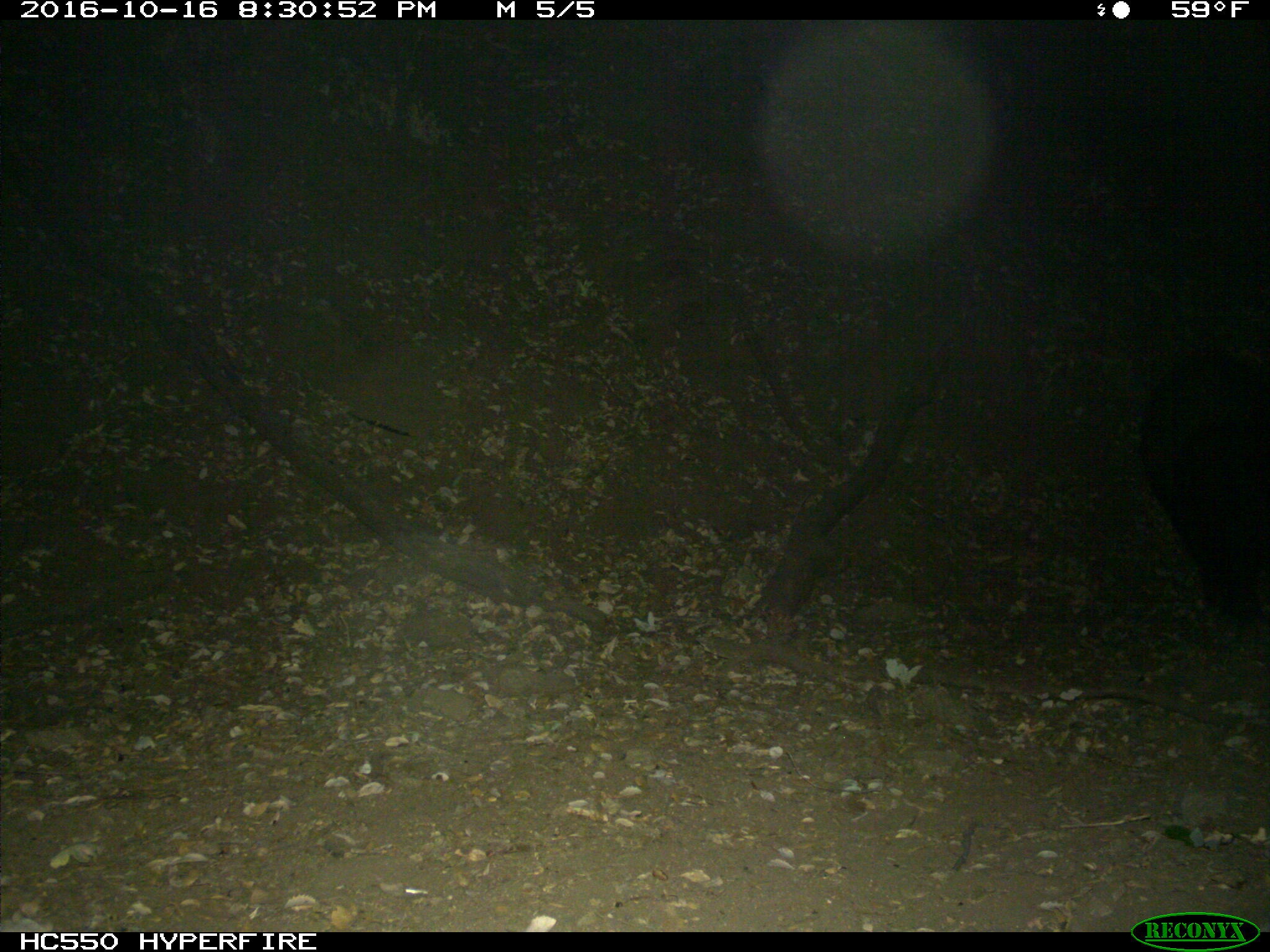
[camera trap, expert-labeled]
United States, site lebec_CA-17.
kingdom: Animalia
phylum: Chordata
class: Mammalia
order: Artiodactyla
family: Suidae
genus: Sus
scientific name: Sus scrofa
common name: wild boar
Sus scrofa (wild boar).